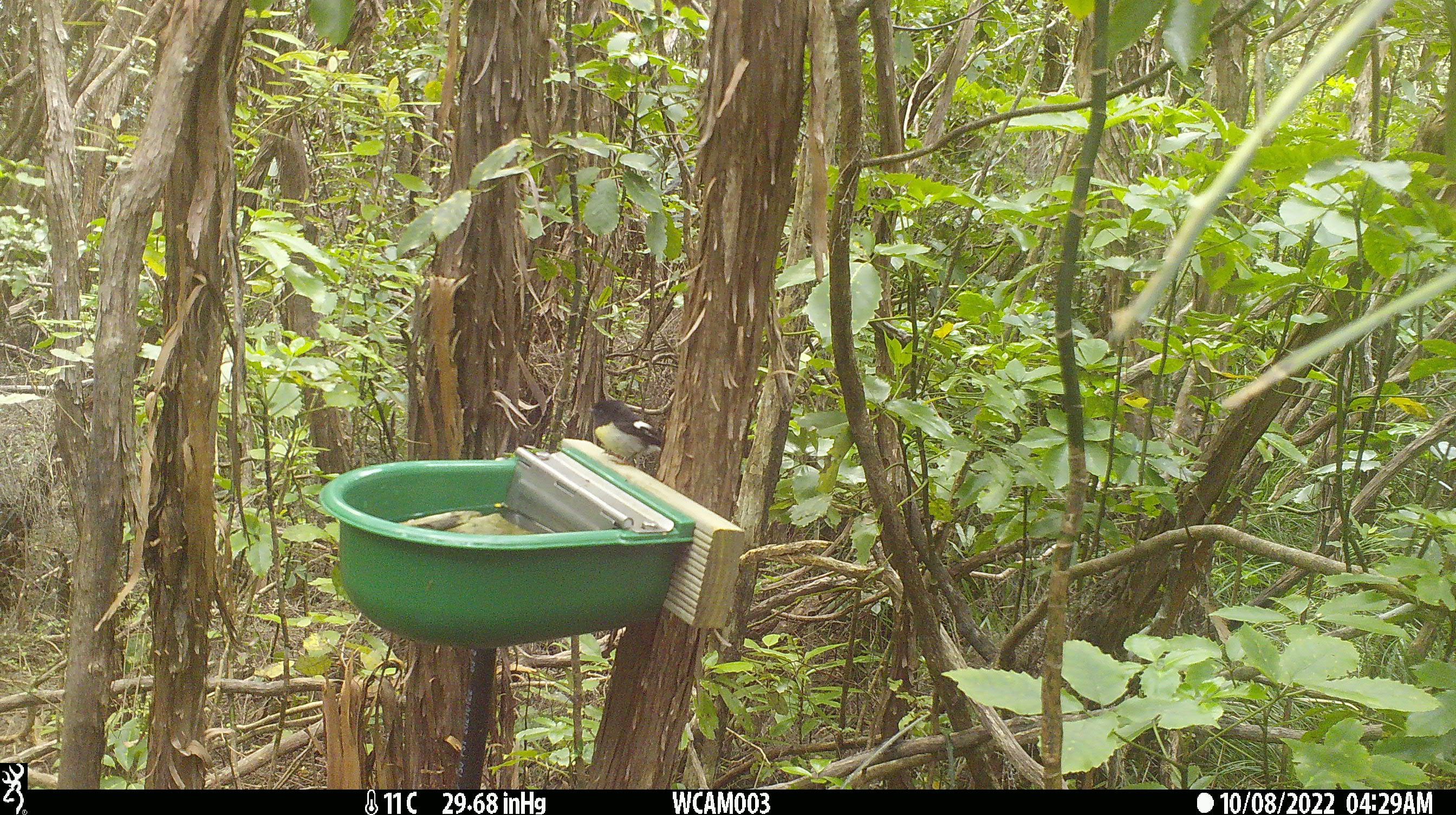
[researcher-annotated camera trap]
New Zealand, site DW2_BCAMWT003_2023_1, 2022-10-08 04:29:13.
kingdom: Animalia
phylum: Chordata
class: Aves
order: Passeriformes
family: Petroicidae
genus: Petroica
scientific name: Petroica macrocephala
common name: tomtit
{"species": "tomtit (Petroica macrocephala)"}